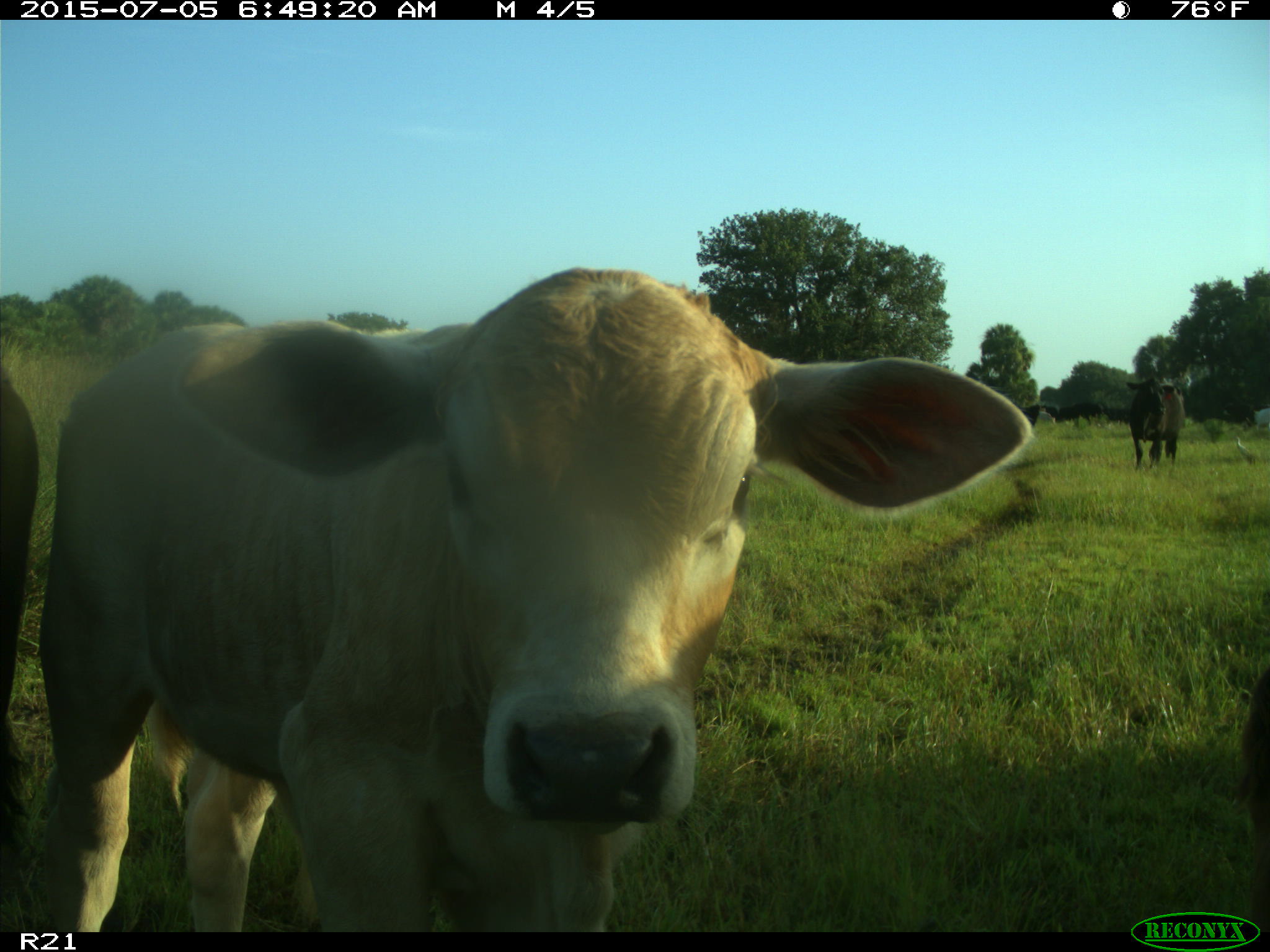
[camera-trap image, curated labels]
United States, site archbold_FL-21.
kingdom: Animalia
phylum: Chordata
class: Mammalia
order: Artiodactyla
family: Bovidae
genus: Bos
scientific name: Bos taurus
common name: domestic cow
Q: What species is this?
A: Bos taurus (domestic cow).